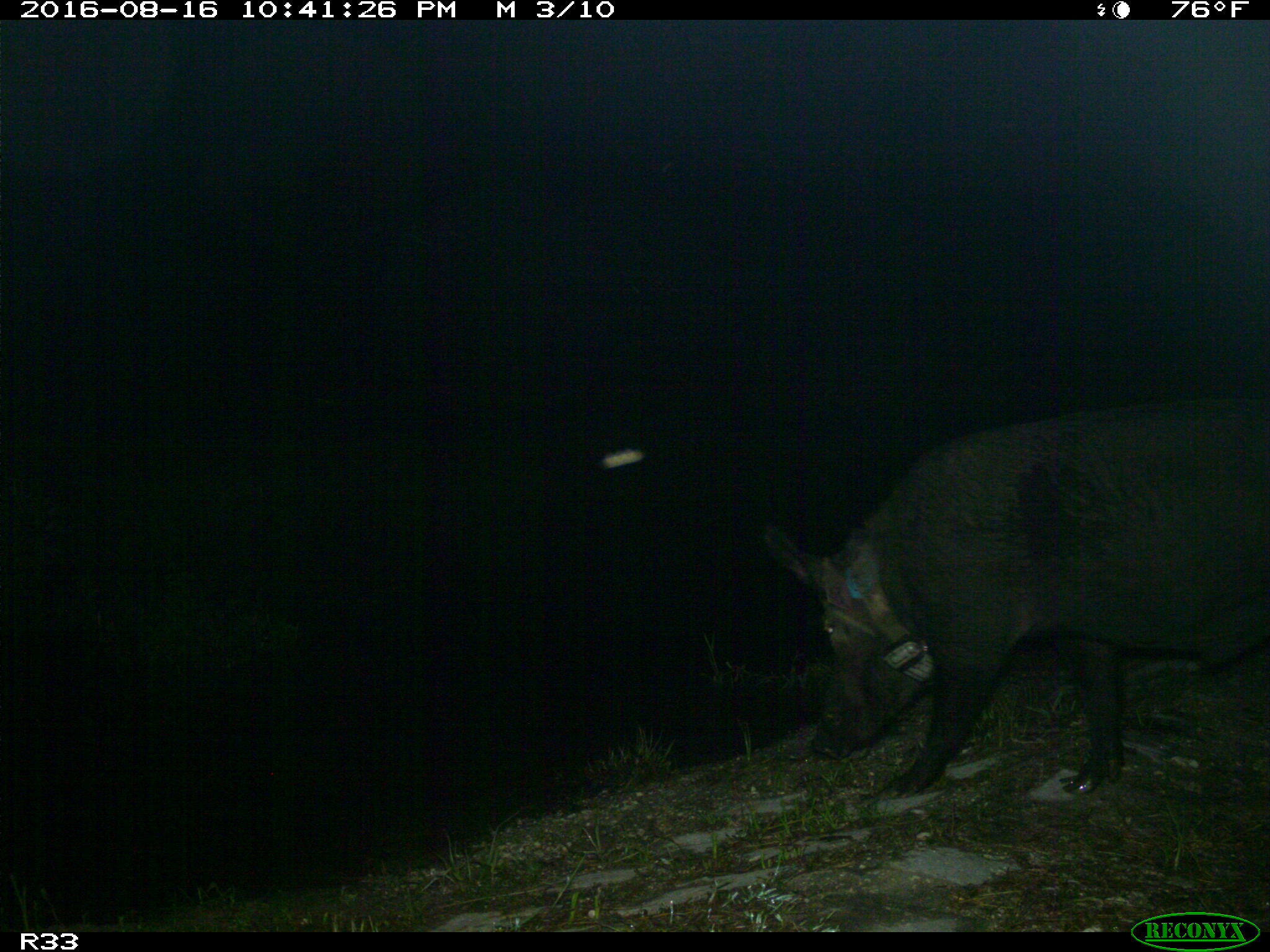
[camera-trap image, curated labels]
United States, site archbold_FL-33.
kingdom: Animalia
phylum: Chordata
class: Mammalia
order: Artiodactyla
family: Suidae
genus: Sus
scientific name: Sus scrofa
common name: wild boar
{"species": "Sus scrofa (wild boar)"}